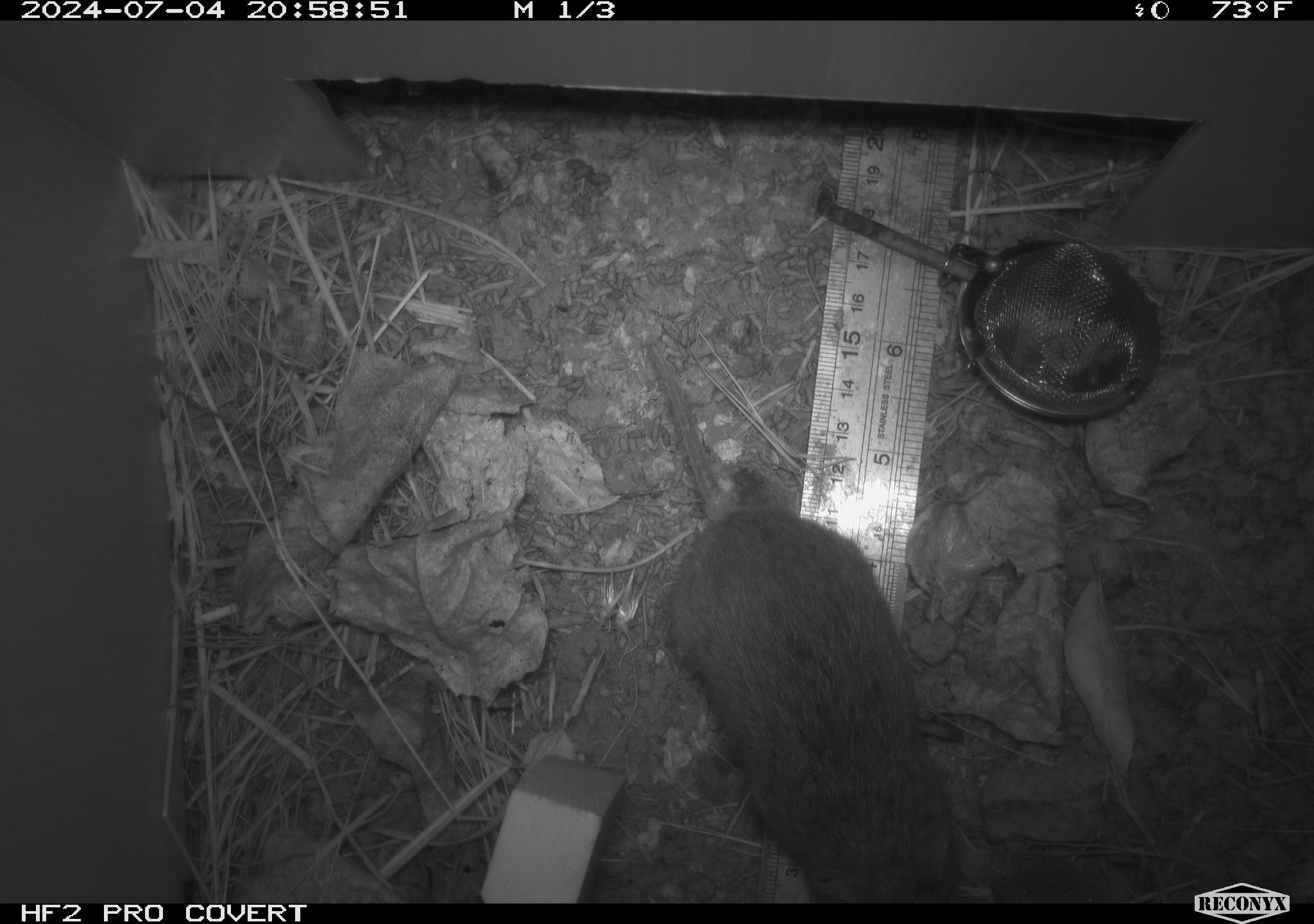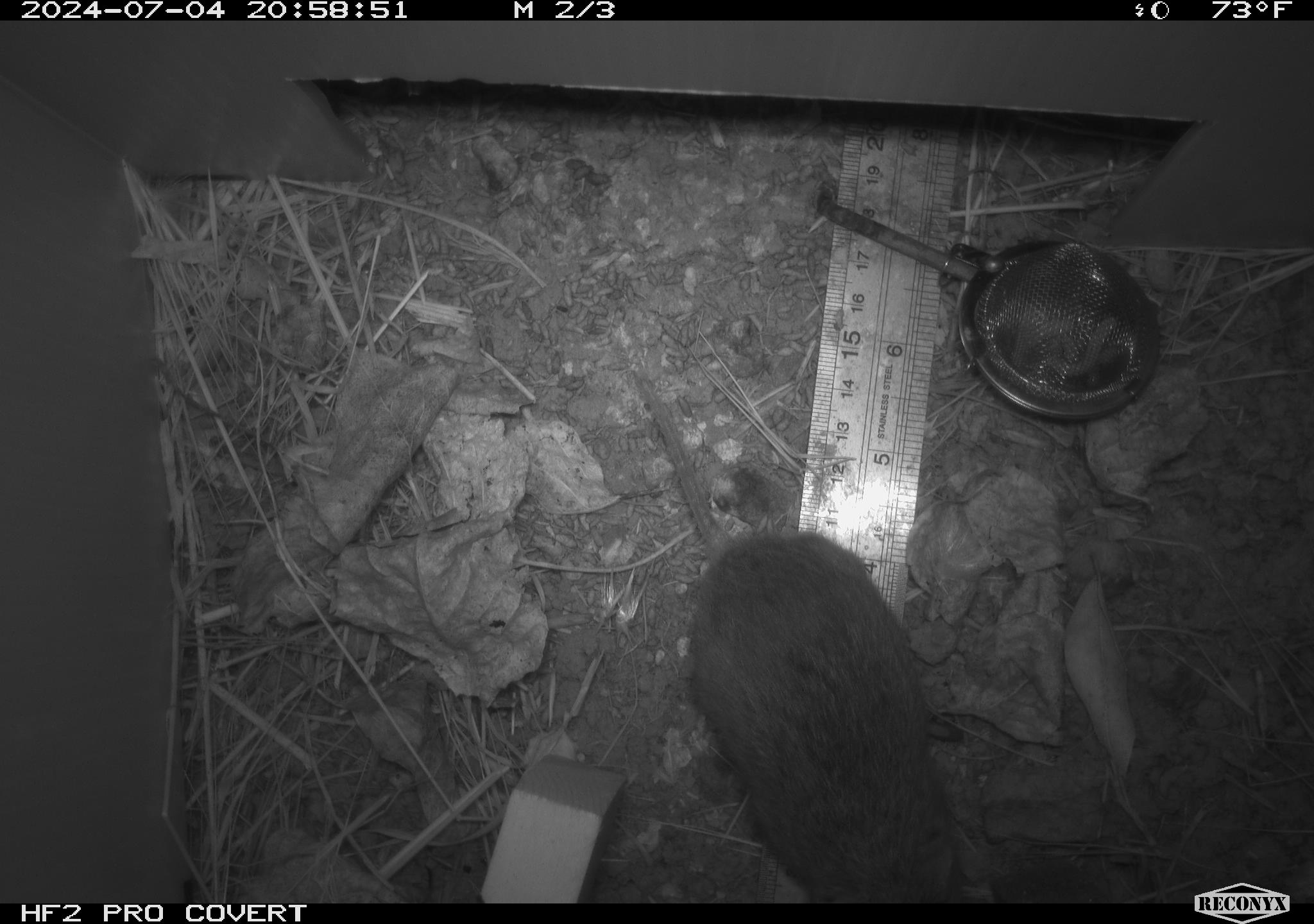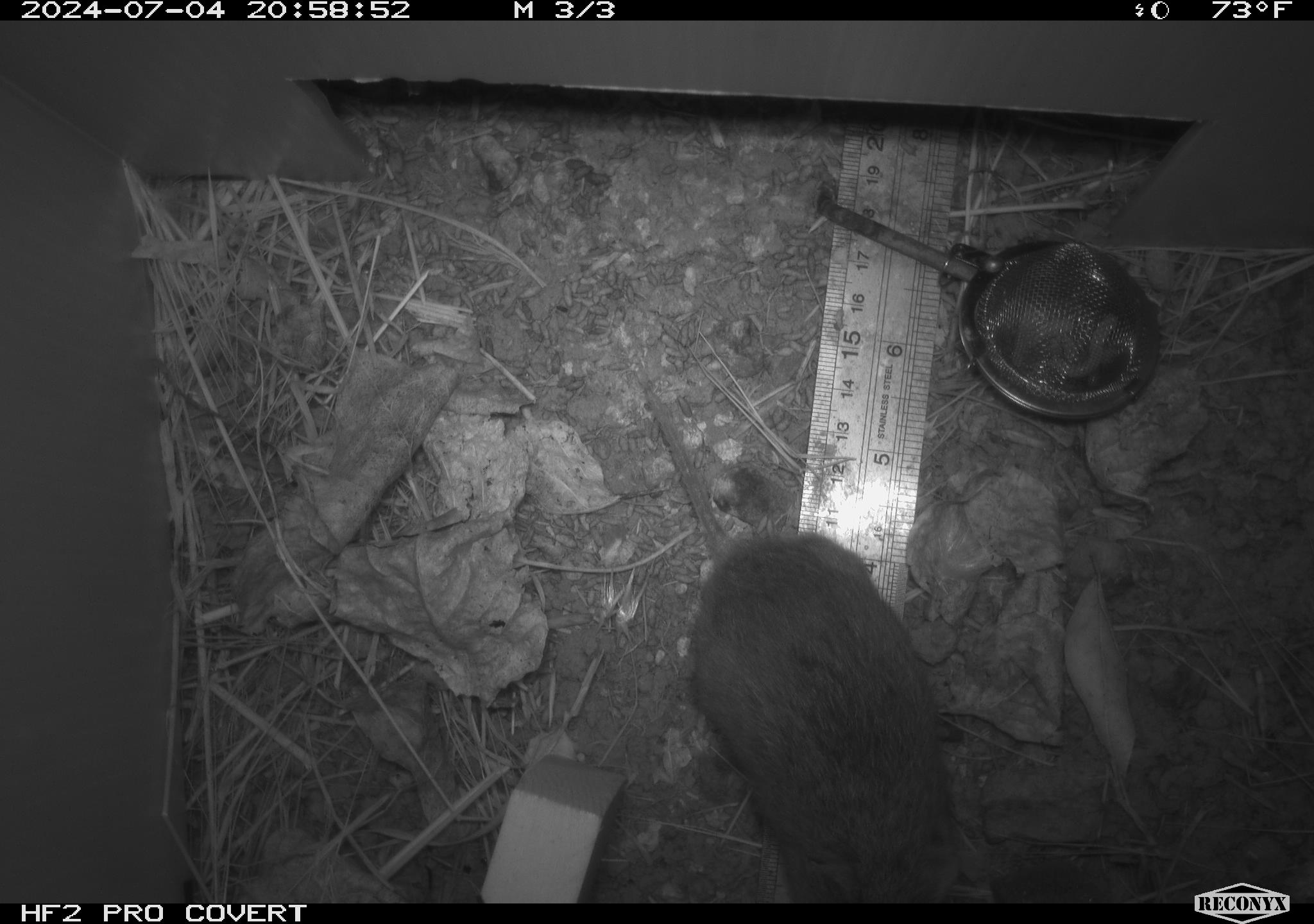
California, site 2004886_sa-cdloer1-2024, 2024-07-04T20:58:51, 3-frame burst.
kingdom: Animalia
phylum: Chordata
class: Mammalia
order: Rodentia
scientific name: Rodentia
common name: mouse species